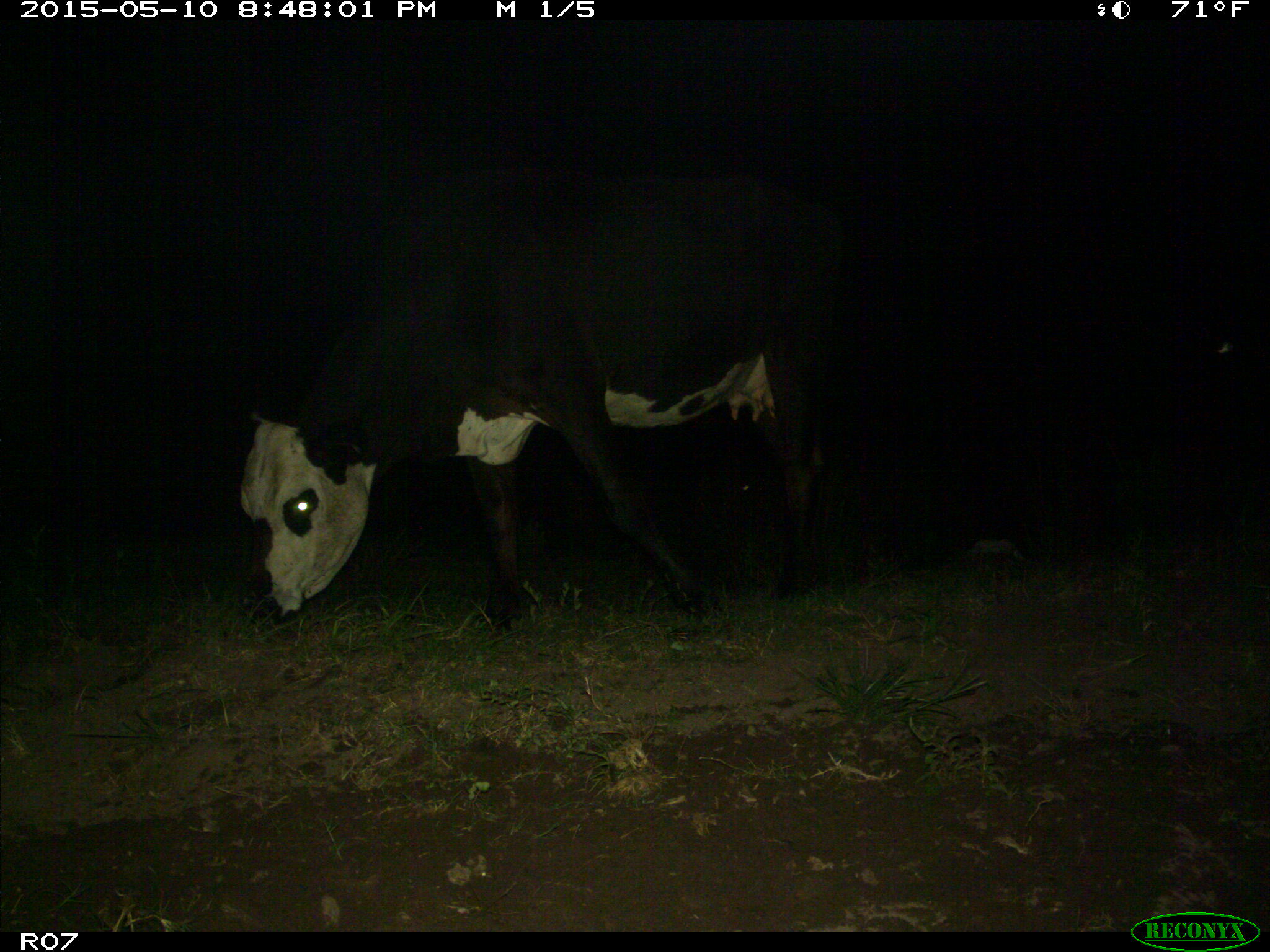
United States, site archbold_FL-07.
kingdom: Animalia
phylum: Chordata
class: Mammalia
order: Artiodactyla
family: Bovidae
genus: Bos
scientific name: Bos taurus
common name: domestic cow